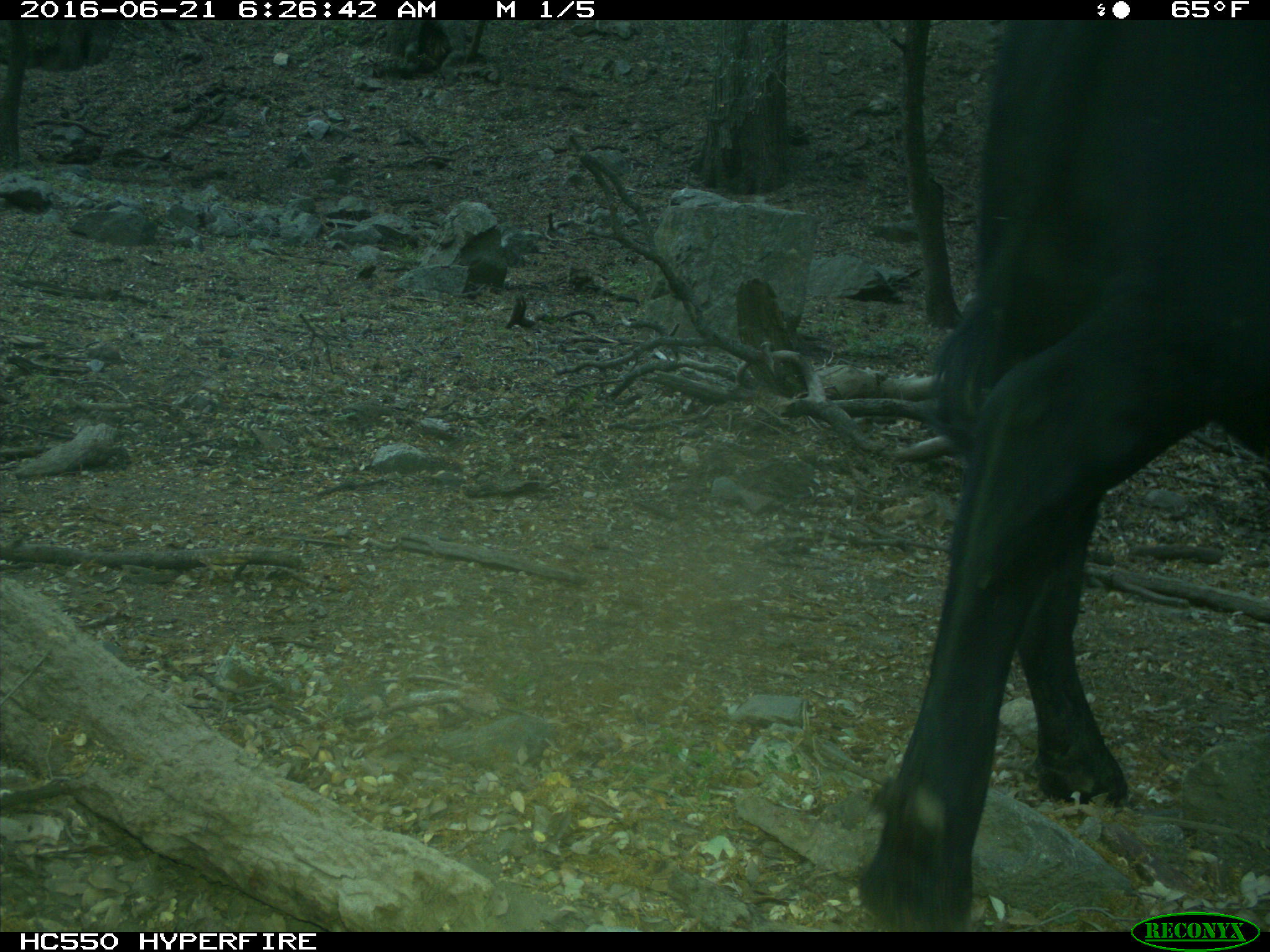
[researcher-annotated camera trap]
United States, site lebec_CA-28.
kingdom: Animalia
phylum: Chordata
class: Mammalia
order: Artiodactyla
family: Bovidae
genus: Bos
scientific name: Bos taurus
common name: domestic cow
Bos taurus (domestic cow).